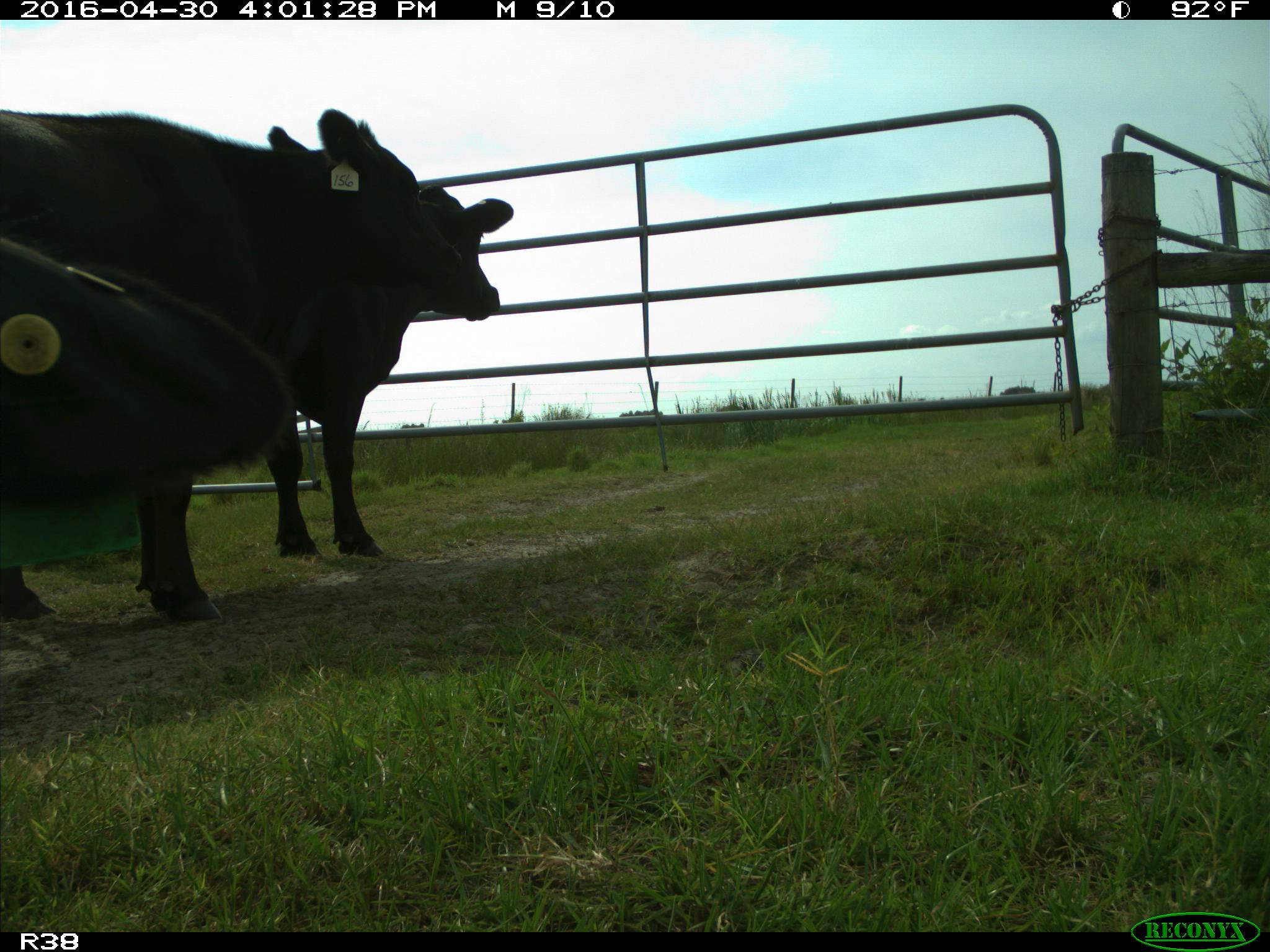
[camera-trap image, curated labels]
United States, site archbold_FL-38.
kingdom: Animalia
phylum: Chordata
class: Mammalia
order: Artiodactyla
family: Bovidae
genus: Bos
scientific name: Bos taurus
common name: domestic cow